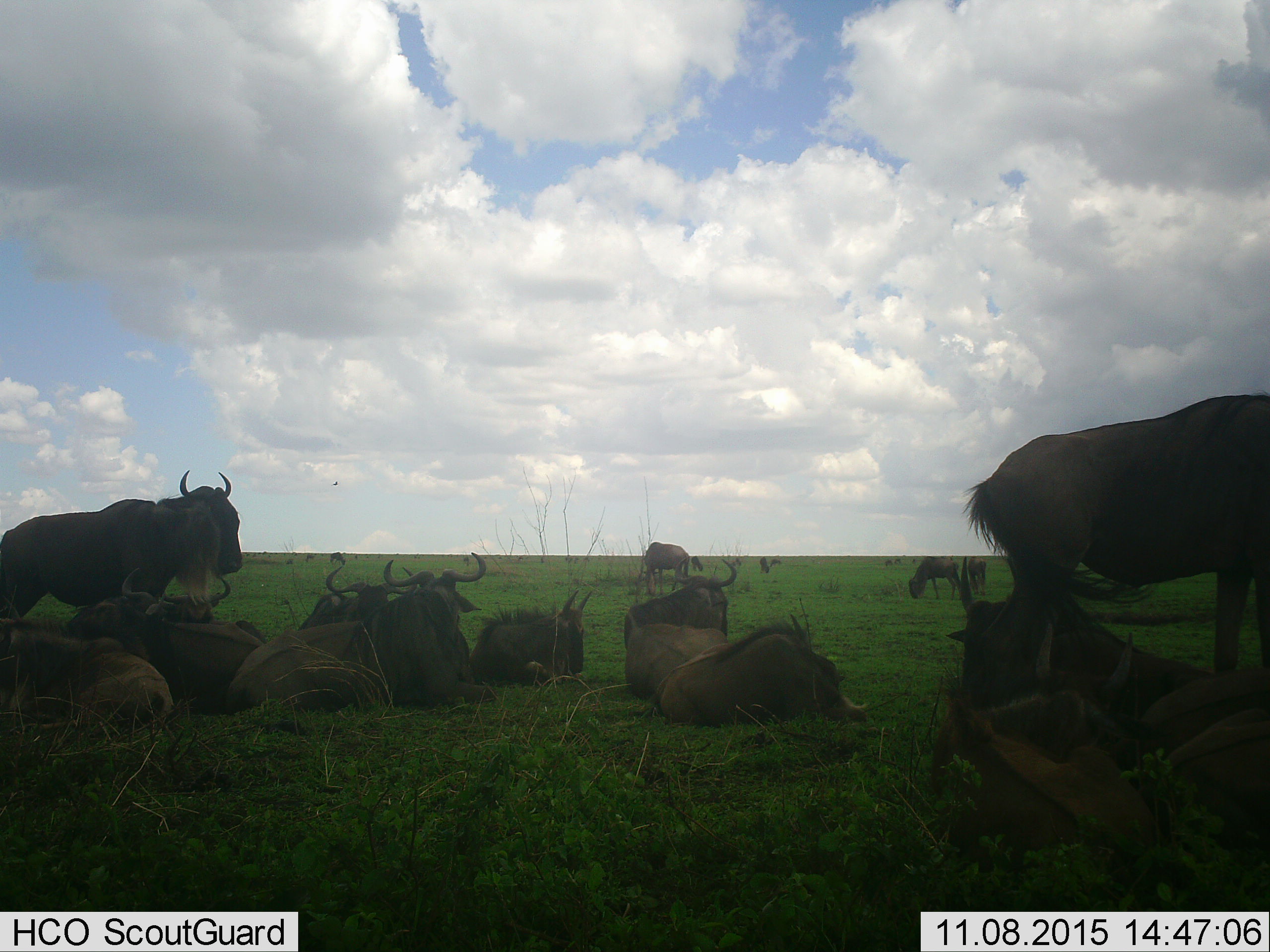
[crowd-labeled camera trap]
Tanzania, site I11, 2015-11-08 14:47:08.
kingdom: Animalia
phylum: Chordata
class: Mammalia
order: Artiodactyla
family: Bovidae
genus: Connochaetes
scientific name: Connochaetes taurinus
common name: blue wildebeest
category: wildebeest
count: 11-50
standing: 75%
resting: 100%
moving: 0%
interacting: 0%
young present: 88%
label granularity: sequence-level